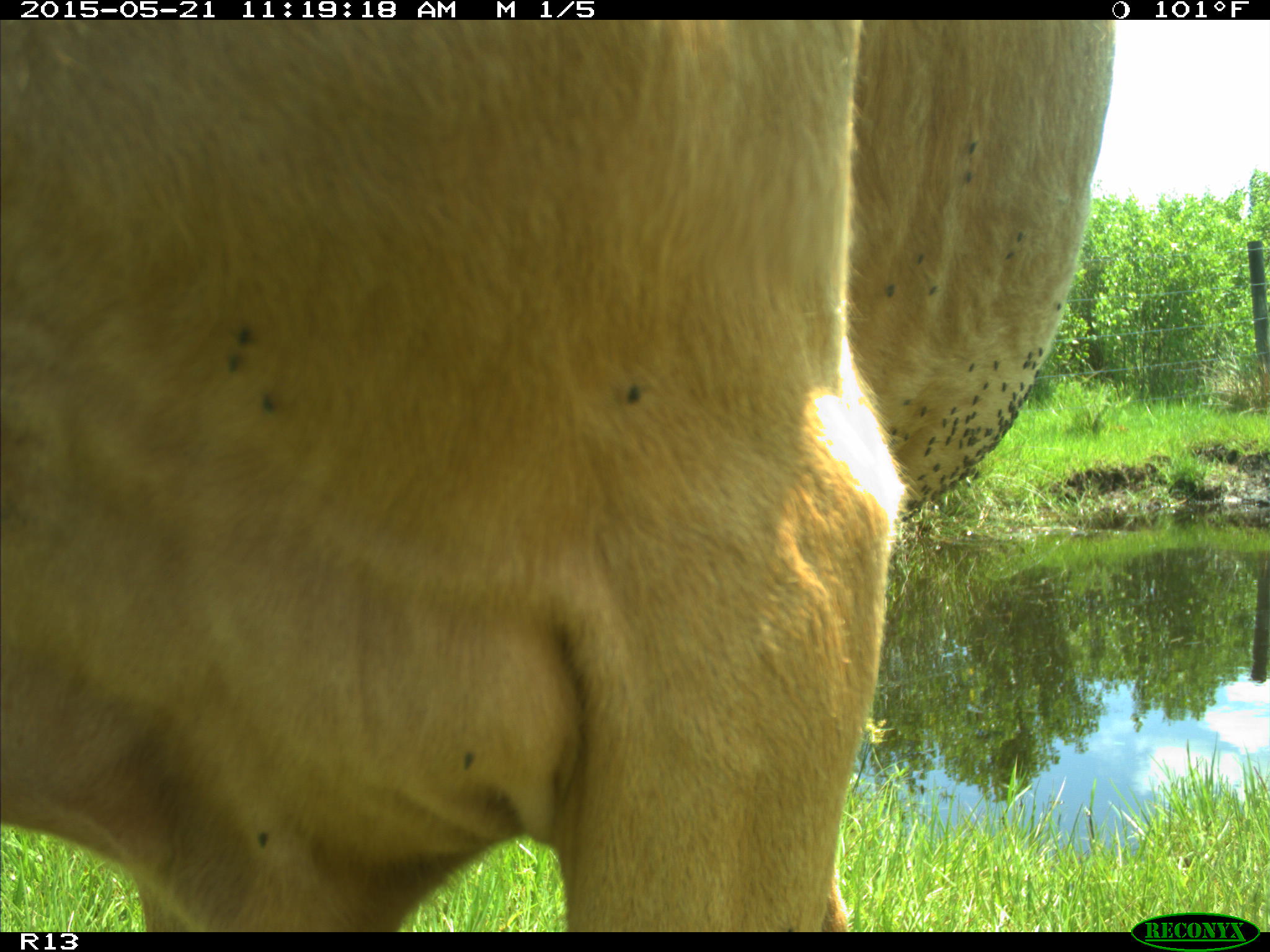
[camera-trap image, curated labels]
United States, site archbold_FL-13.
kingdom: Animalia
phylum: Chordata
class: Mammalia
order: Artiodactyla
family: Bovidae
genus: Bos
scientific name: Bos taurus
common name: domestic cow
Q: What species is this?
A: Bos taurus (domestic cow).